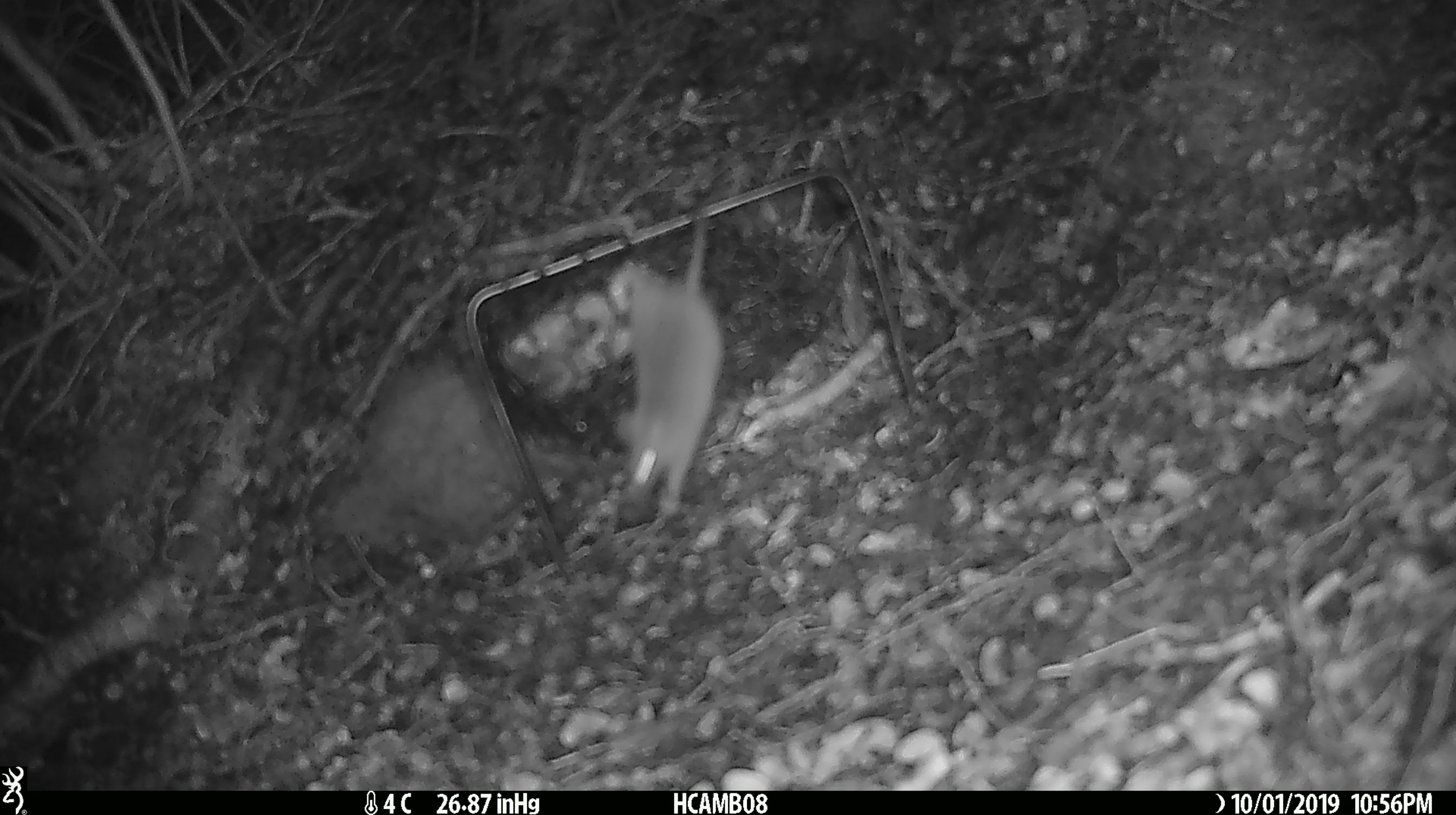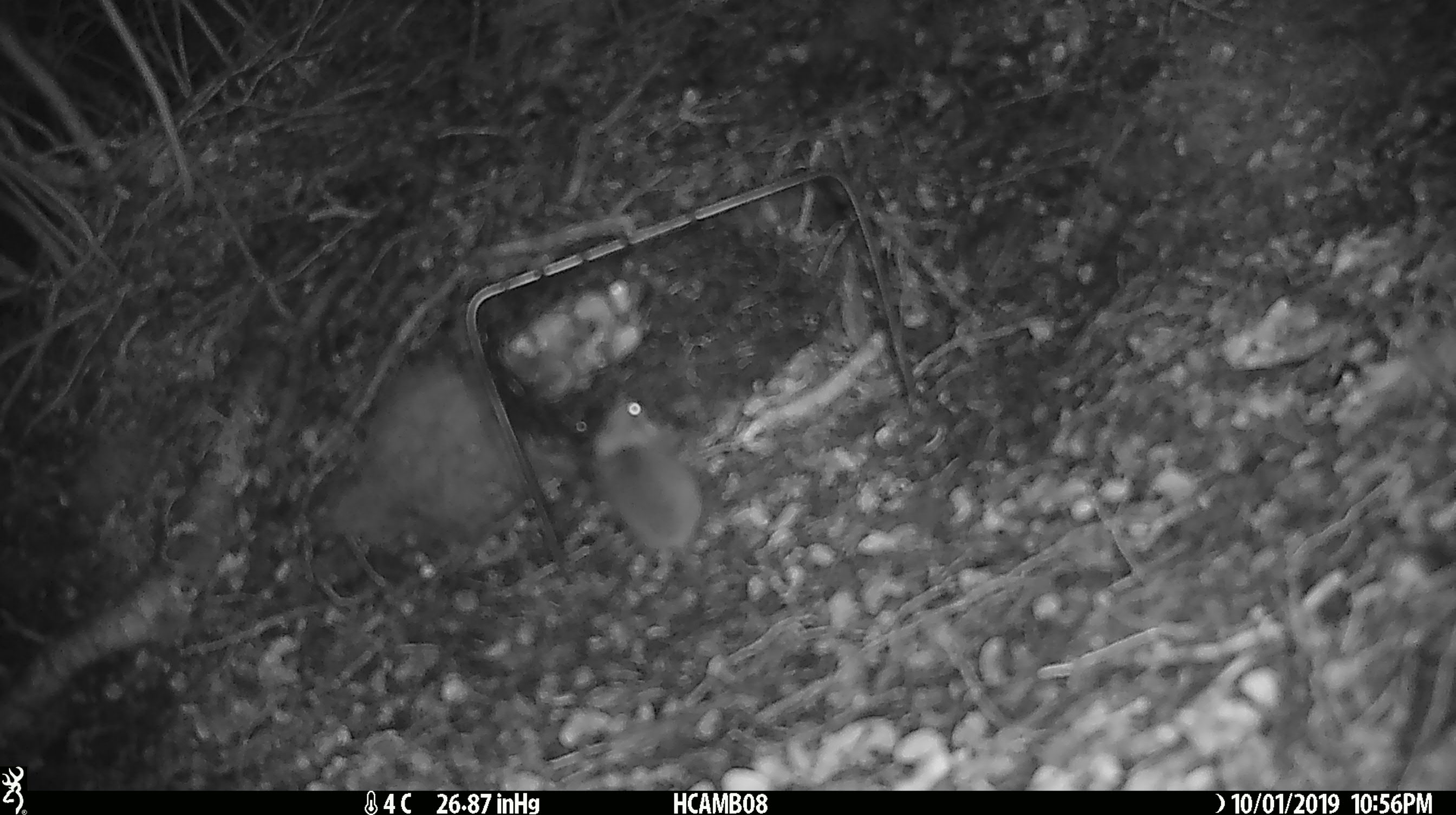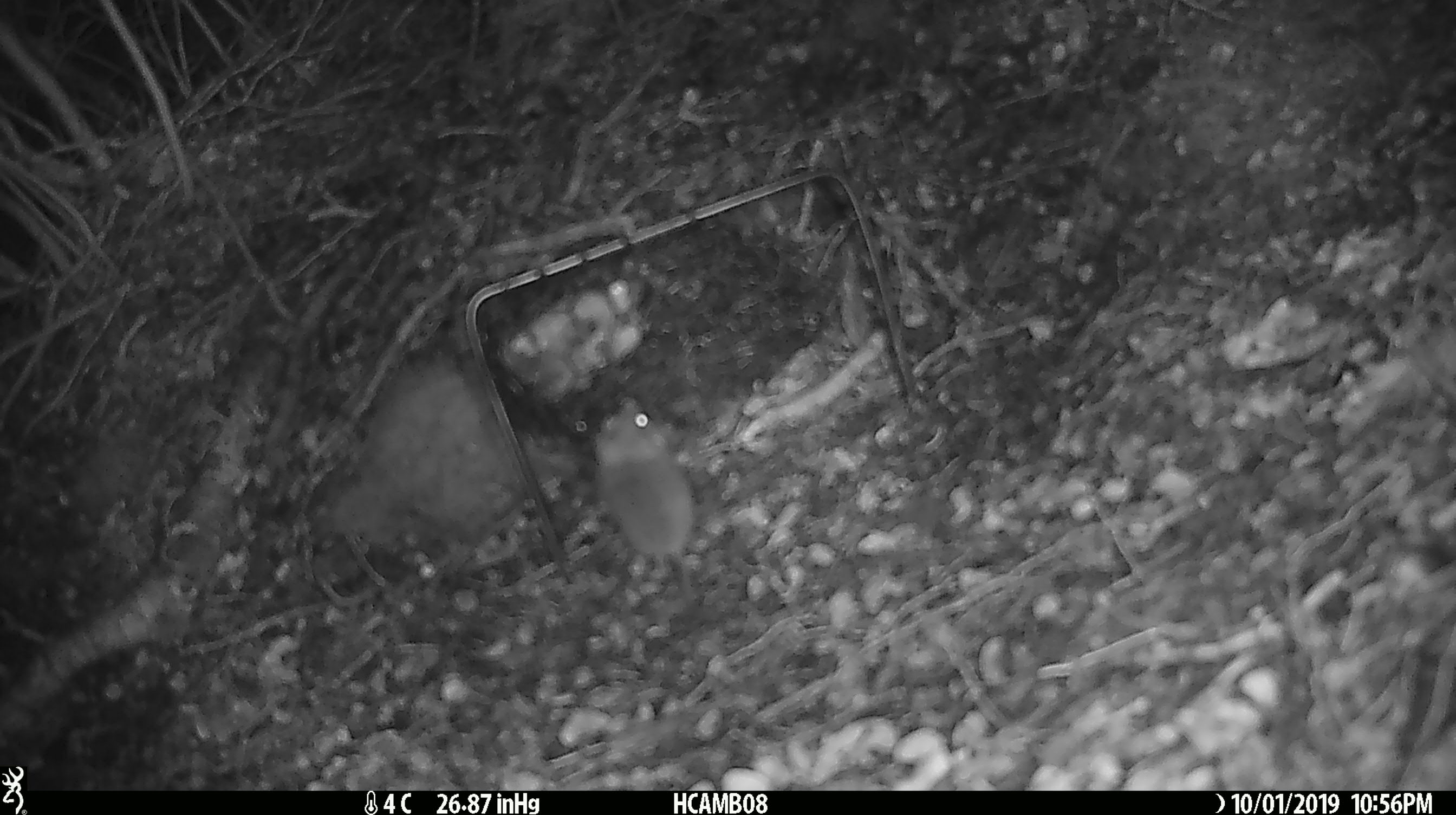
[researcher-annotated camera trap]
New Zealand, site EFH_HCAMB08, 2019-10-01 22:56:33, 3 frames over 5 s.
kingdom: Animalia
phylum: Chordata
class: Mammalia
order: Rodentia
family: Muridae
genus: Mus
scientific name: Mus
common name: mouse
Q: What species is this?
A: Mouse (Mus).